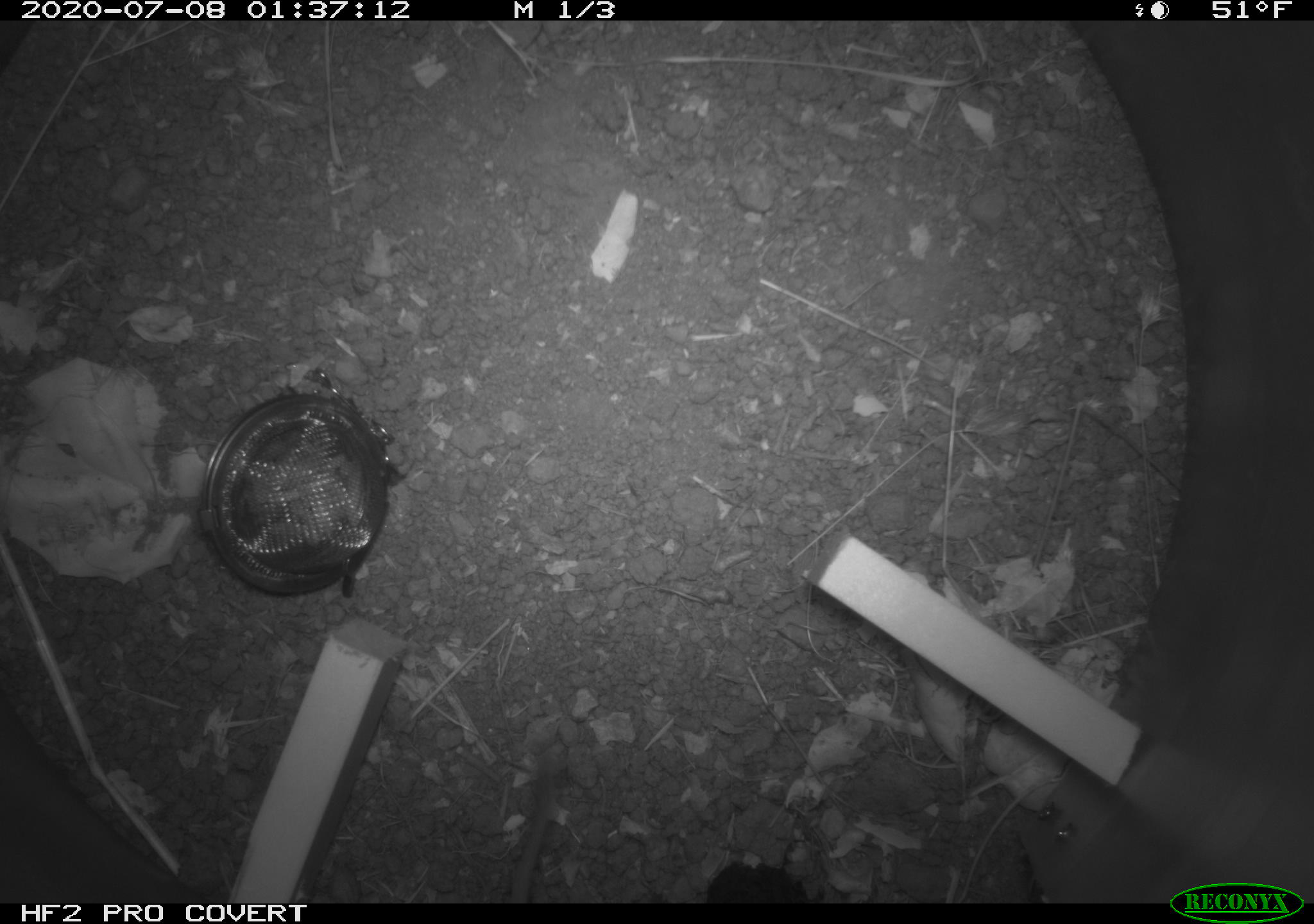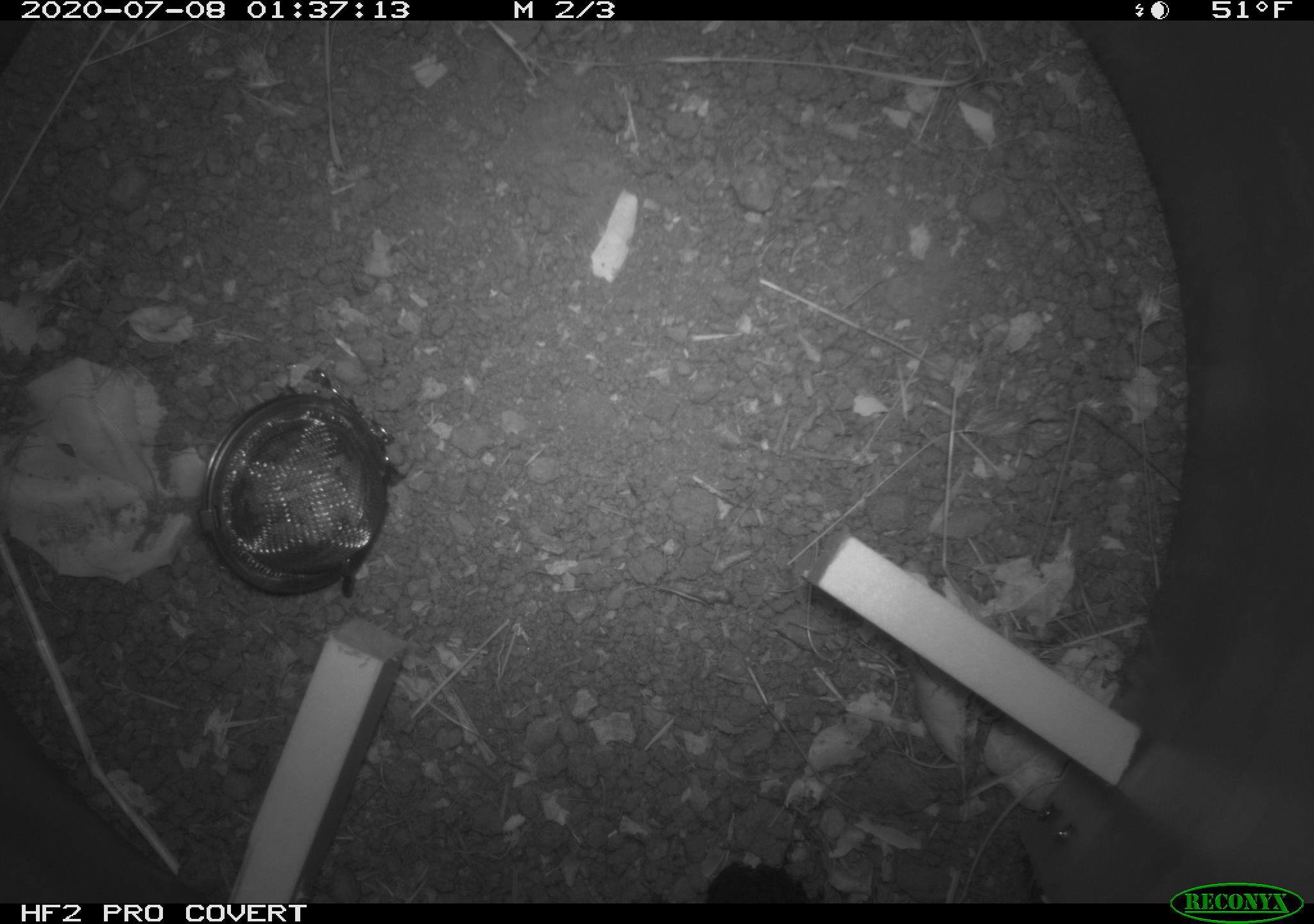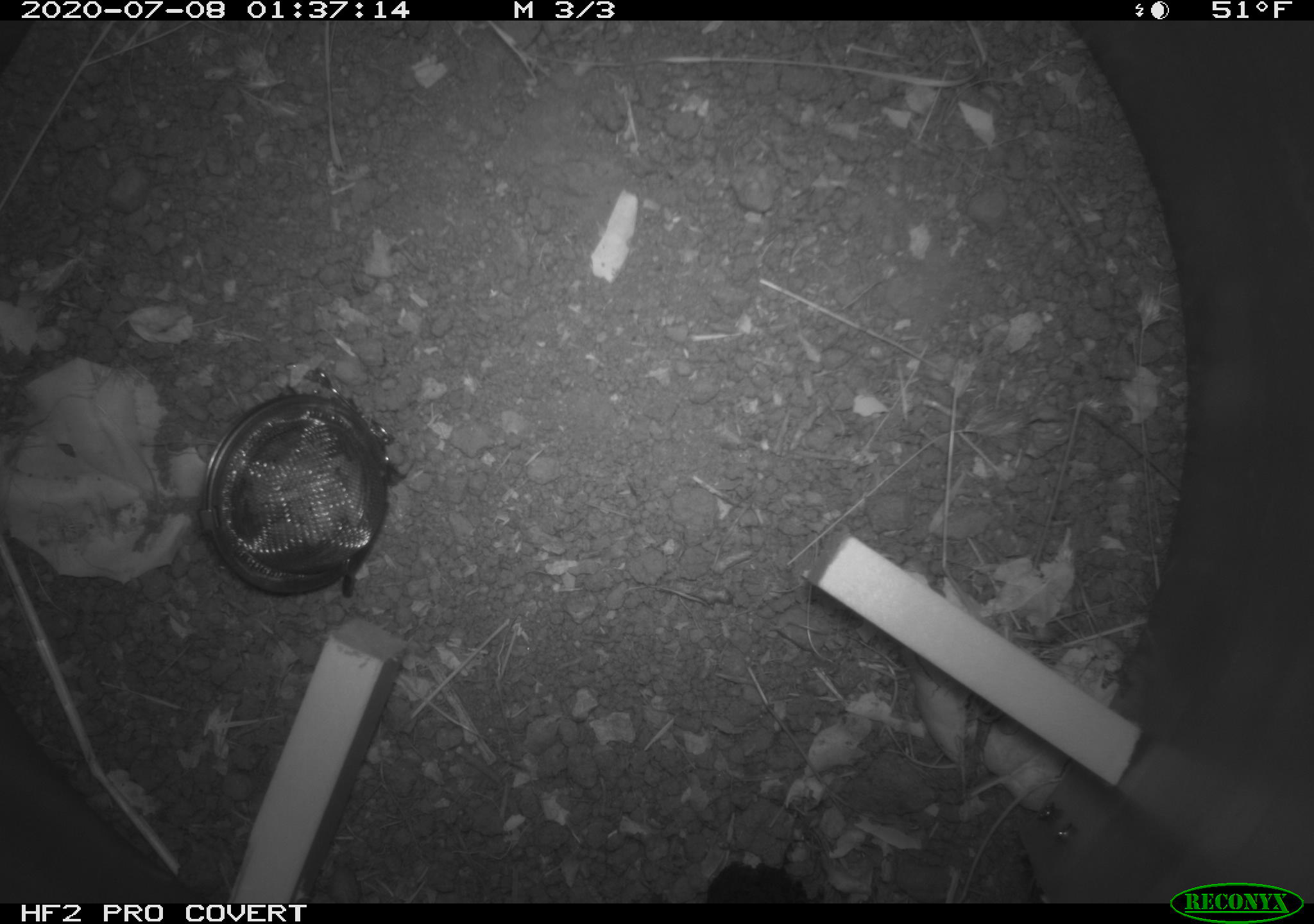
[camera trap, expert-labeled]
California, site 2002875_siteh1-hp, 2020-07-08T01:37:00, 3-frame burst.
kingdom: Animalia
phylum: Chordata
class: Mammalia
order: Rodentia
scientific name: Rodentia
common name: rodent